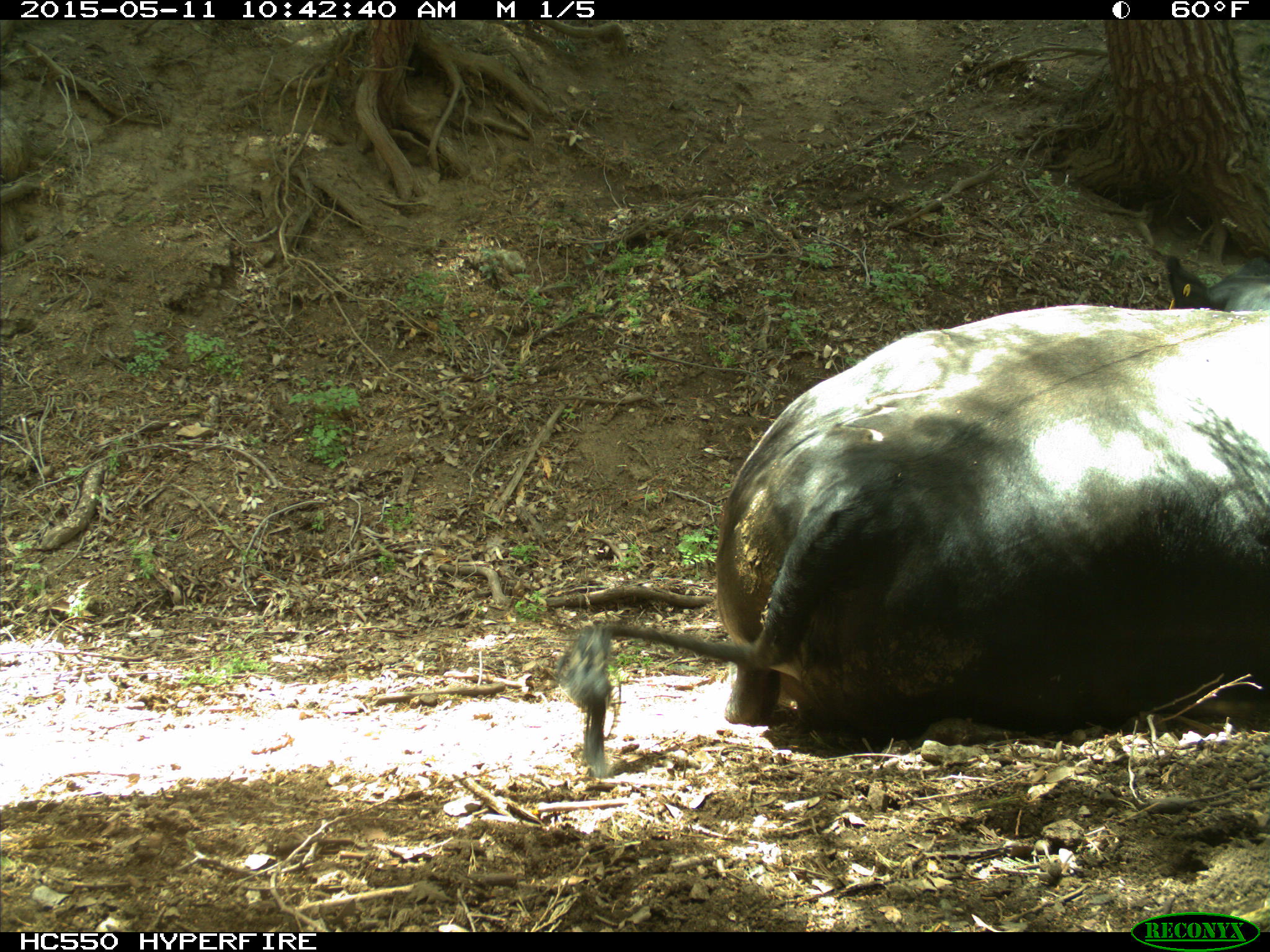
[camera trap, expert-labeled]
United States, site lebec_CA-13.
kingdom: Animalia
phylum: Chordata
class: Mammalia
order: Artiodactyla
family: Bovidae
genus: Bos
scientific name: Bos taurus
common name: domestic cow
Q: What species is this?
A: Bos taurus (domestic cow).